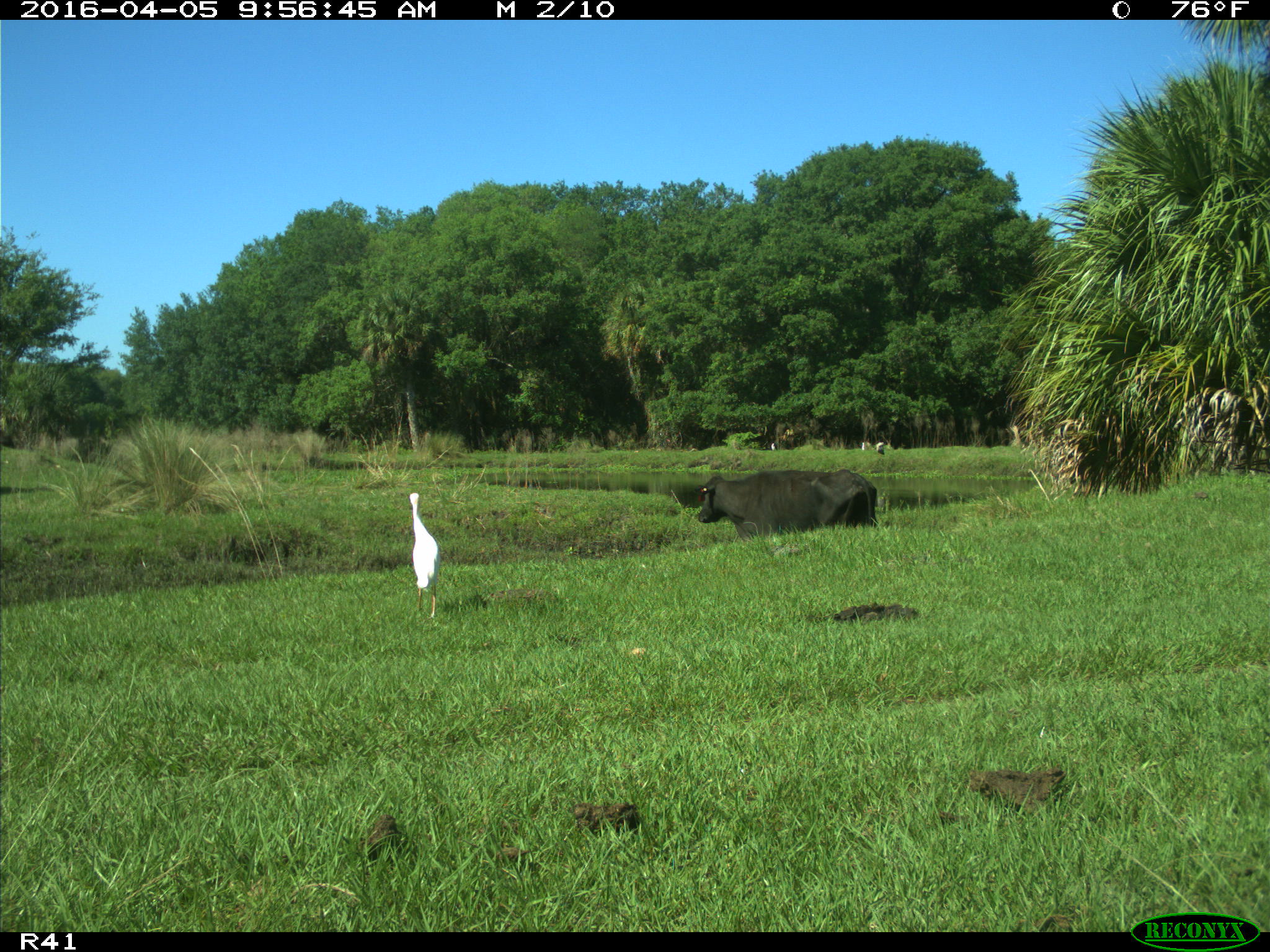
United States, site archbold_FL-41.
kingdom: Animalia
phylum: Chordata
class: Mammalia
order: Artiodactyla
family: Bovidae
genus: Bos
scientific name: Bos taurus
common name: domestic cow